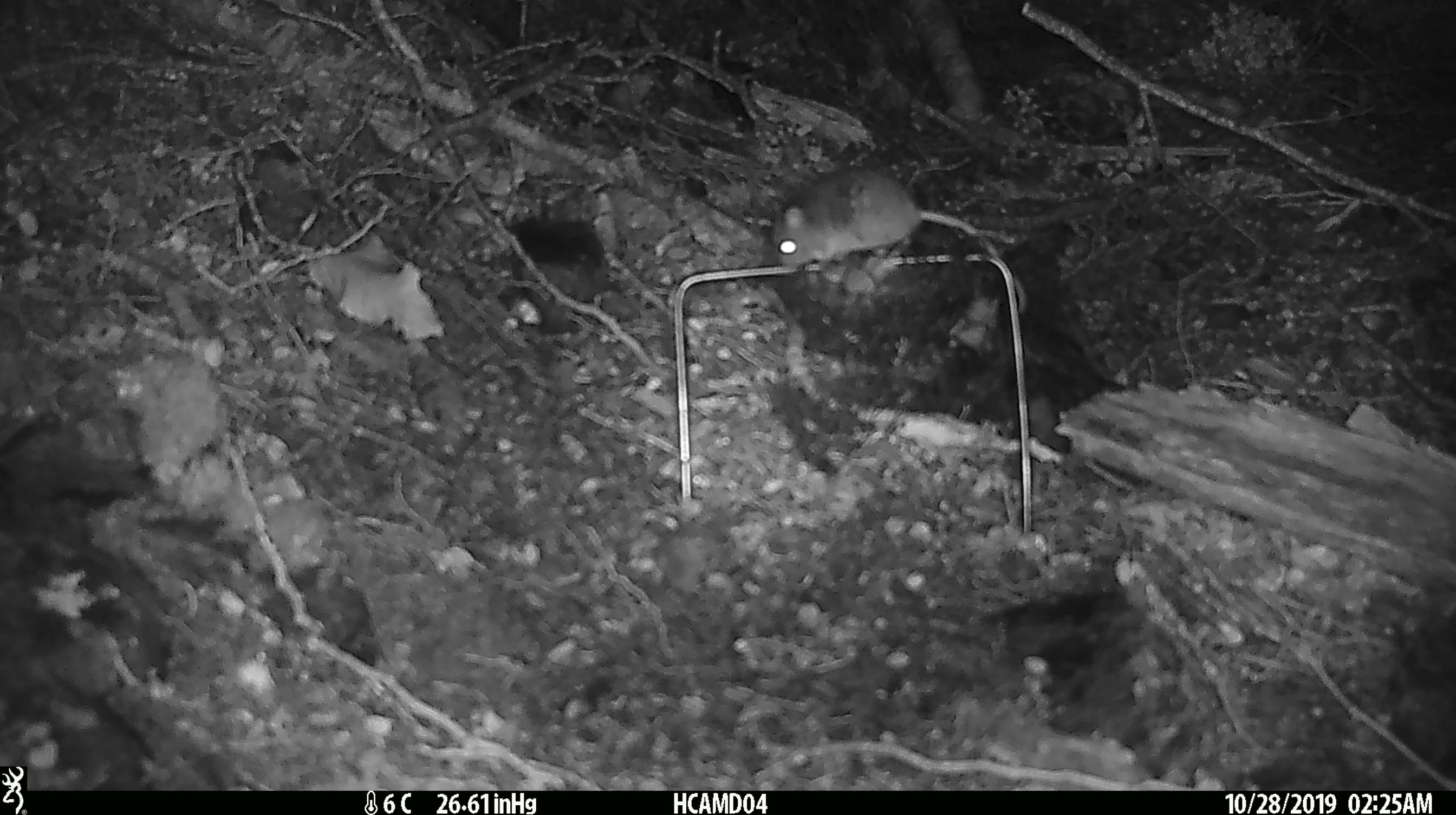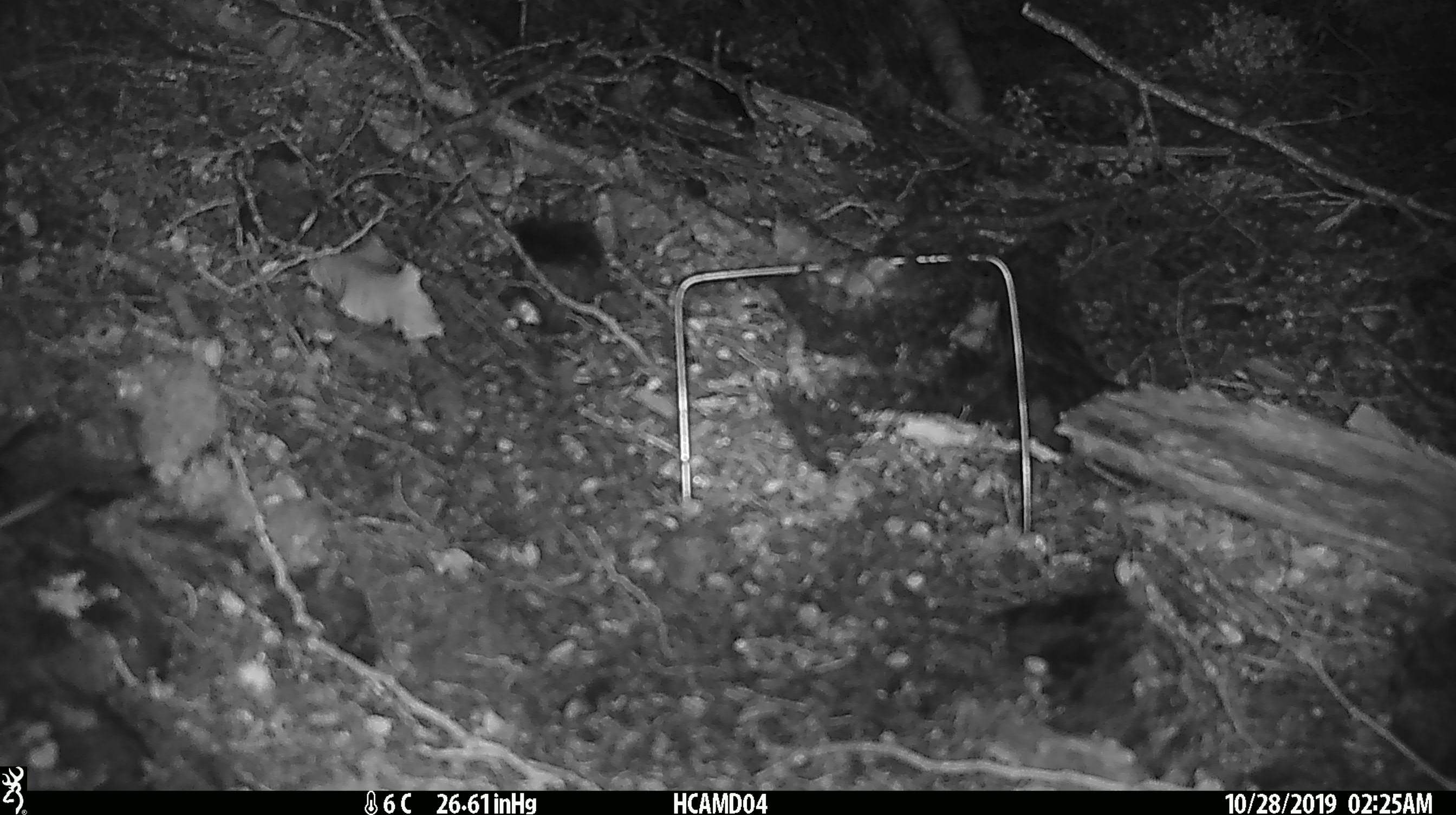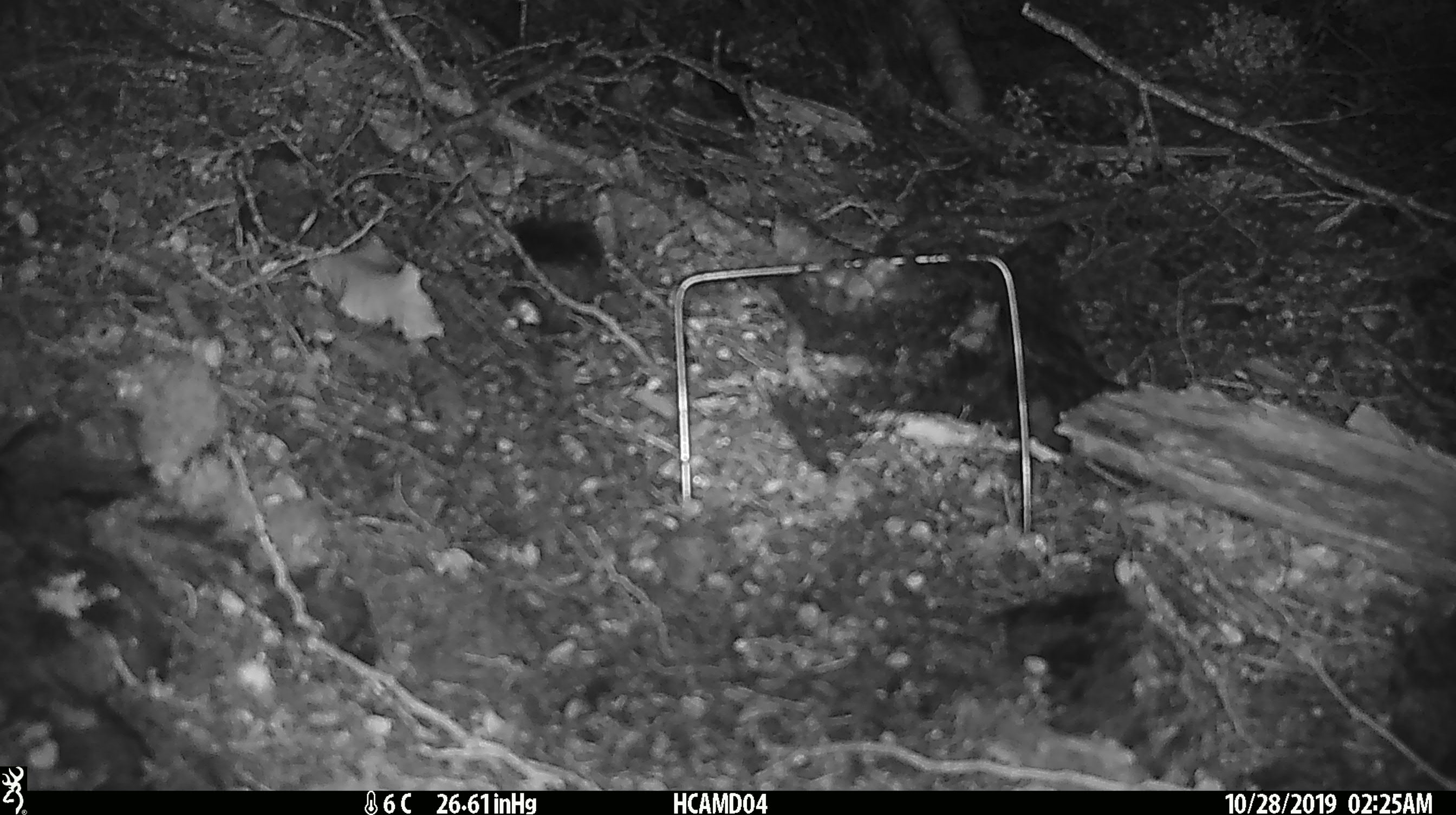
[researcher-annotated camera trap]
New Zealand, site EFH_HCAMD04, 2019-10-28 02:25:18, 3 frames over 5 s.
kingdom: Animalia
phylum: Chordata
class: Mammalia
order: Rodentia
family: Muridae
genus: Mus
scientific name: Mus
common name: mouse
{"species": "mouse (Mus)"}